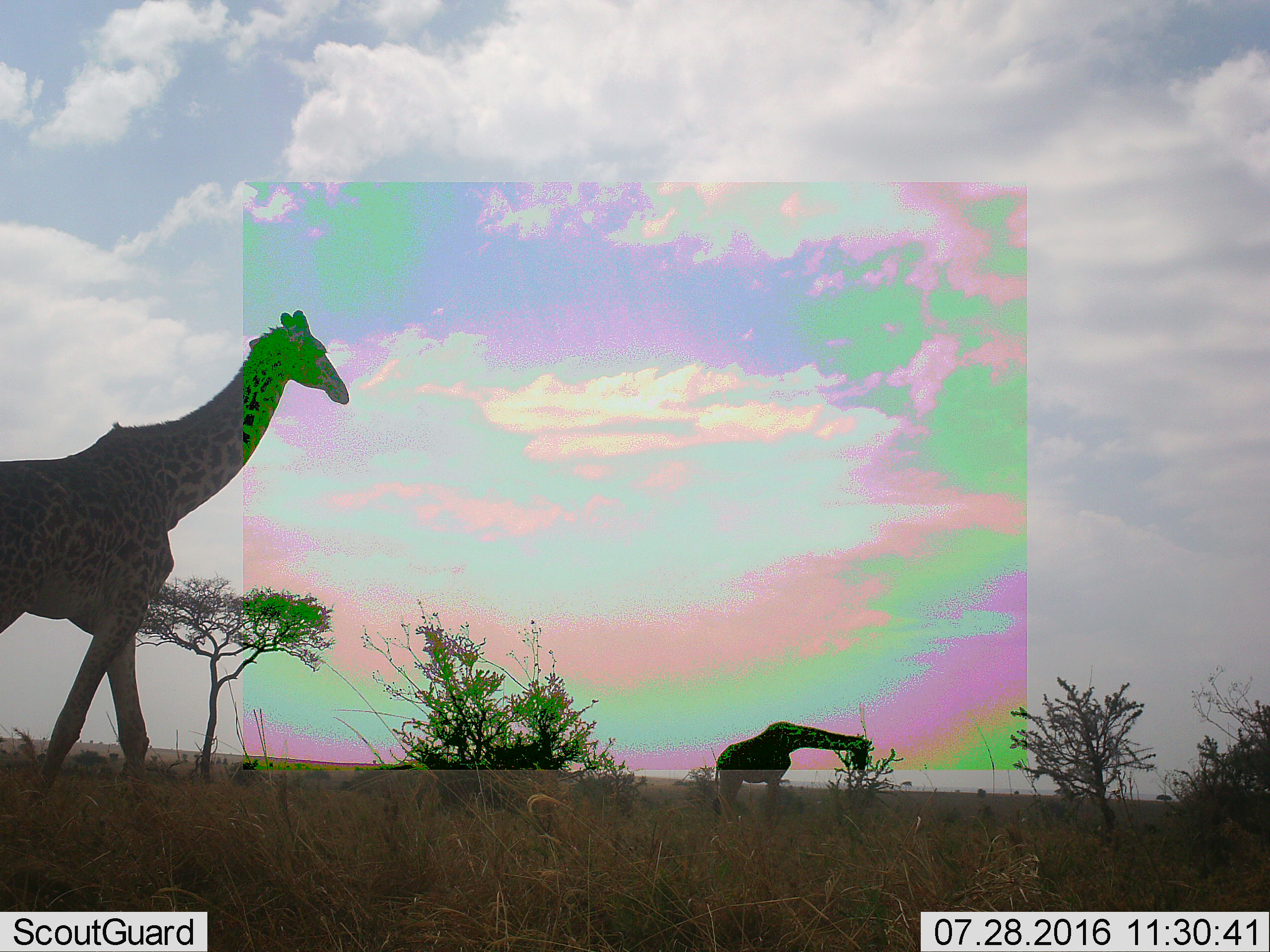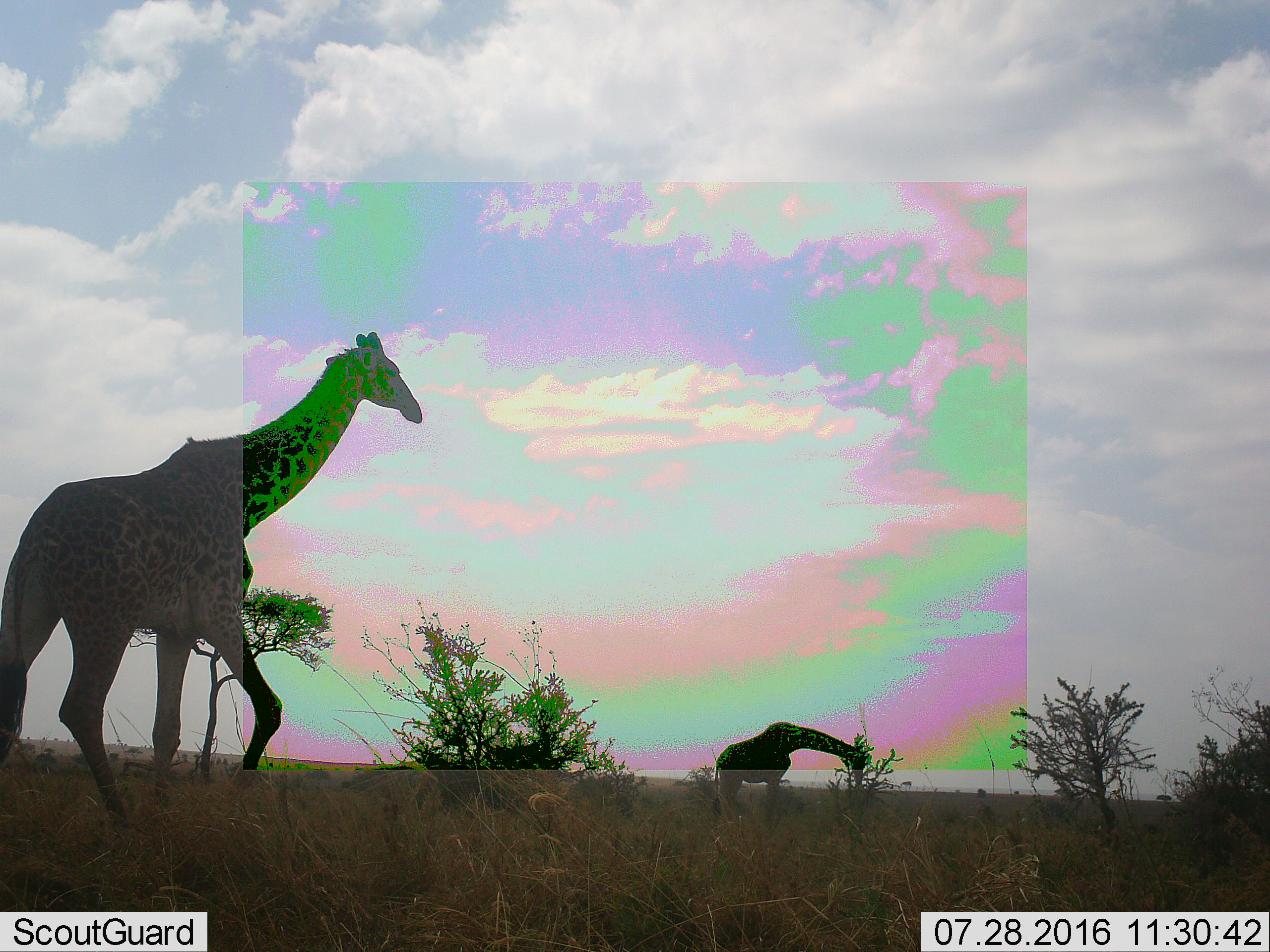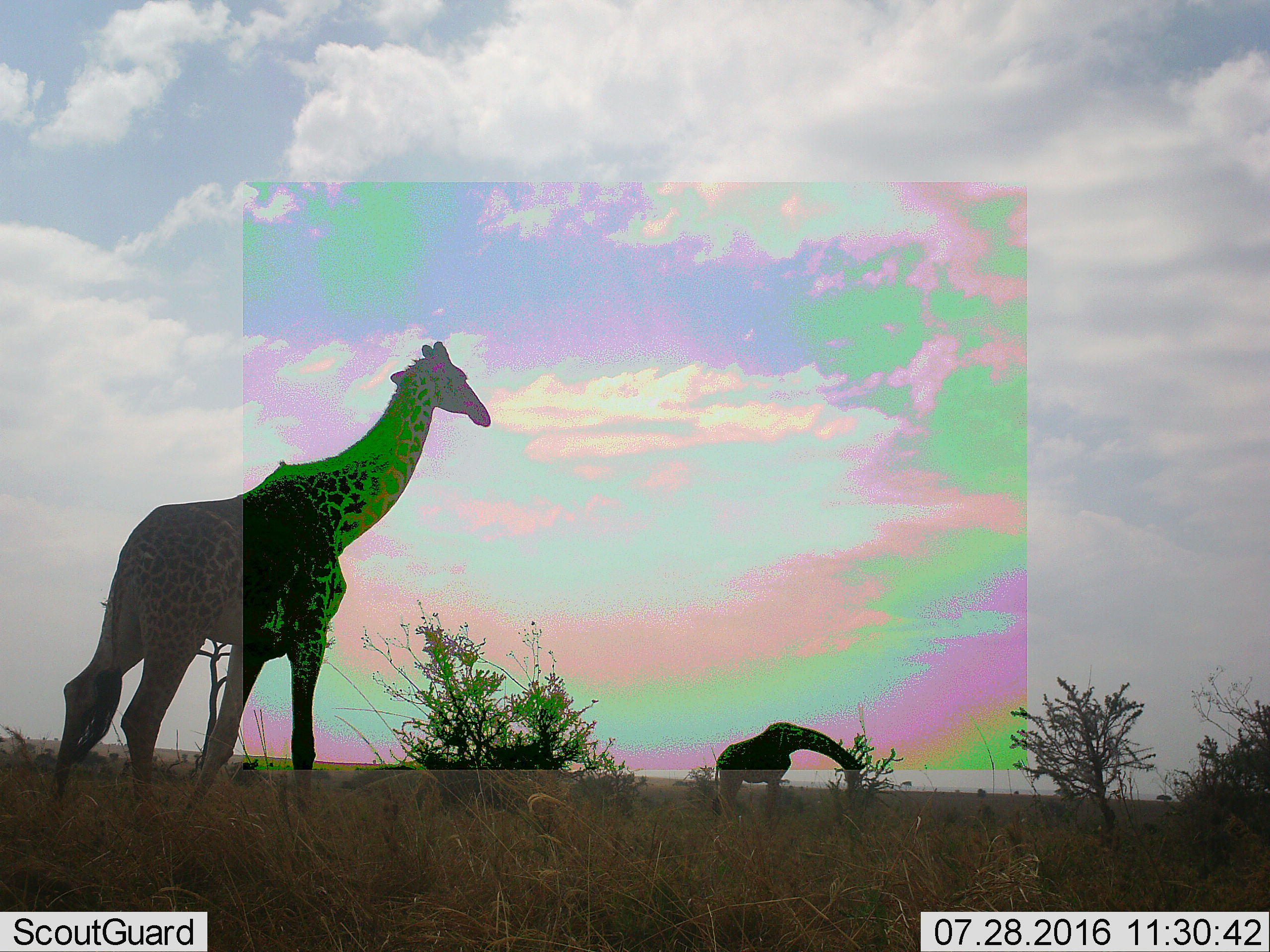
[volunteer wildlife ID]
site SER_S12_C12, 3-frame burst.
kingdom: Animalia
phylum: Chordata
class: Mammalia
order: Artiodactyla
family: Giraffidae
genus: Giraffa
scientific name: Giraffa camelopardalis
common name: giraffe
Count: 2.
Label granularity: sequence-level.